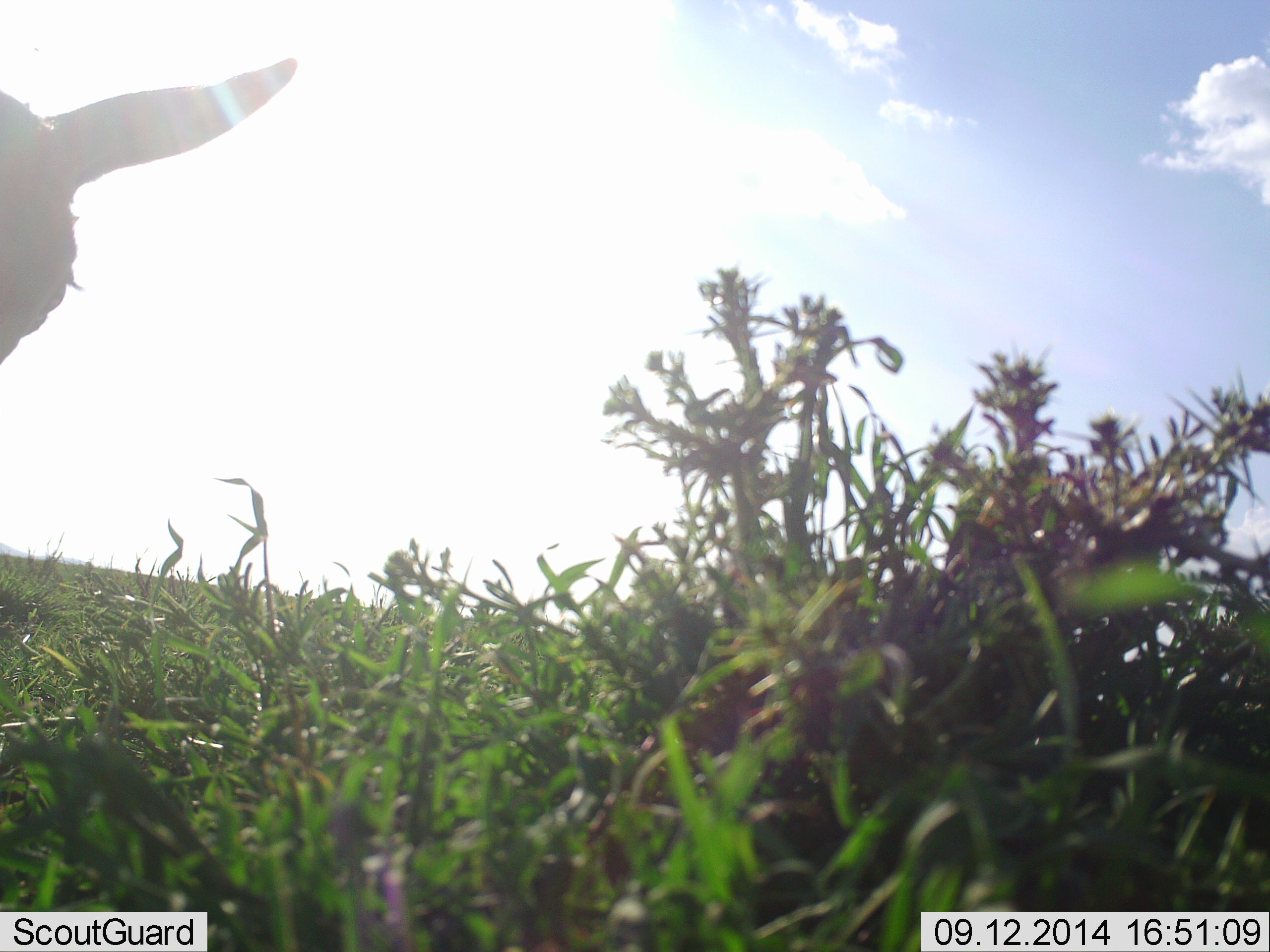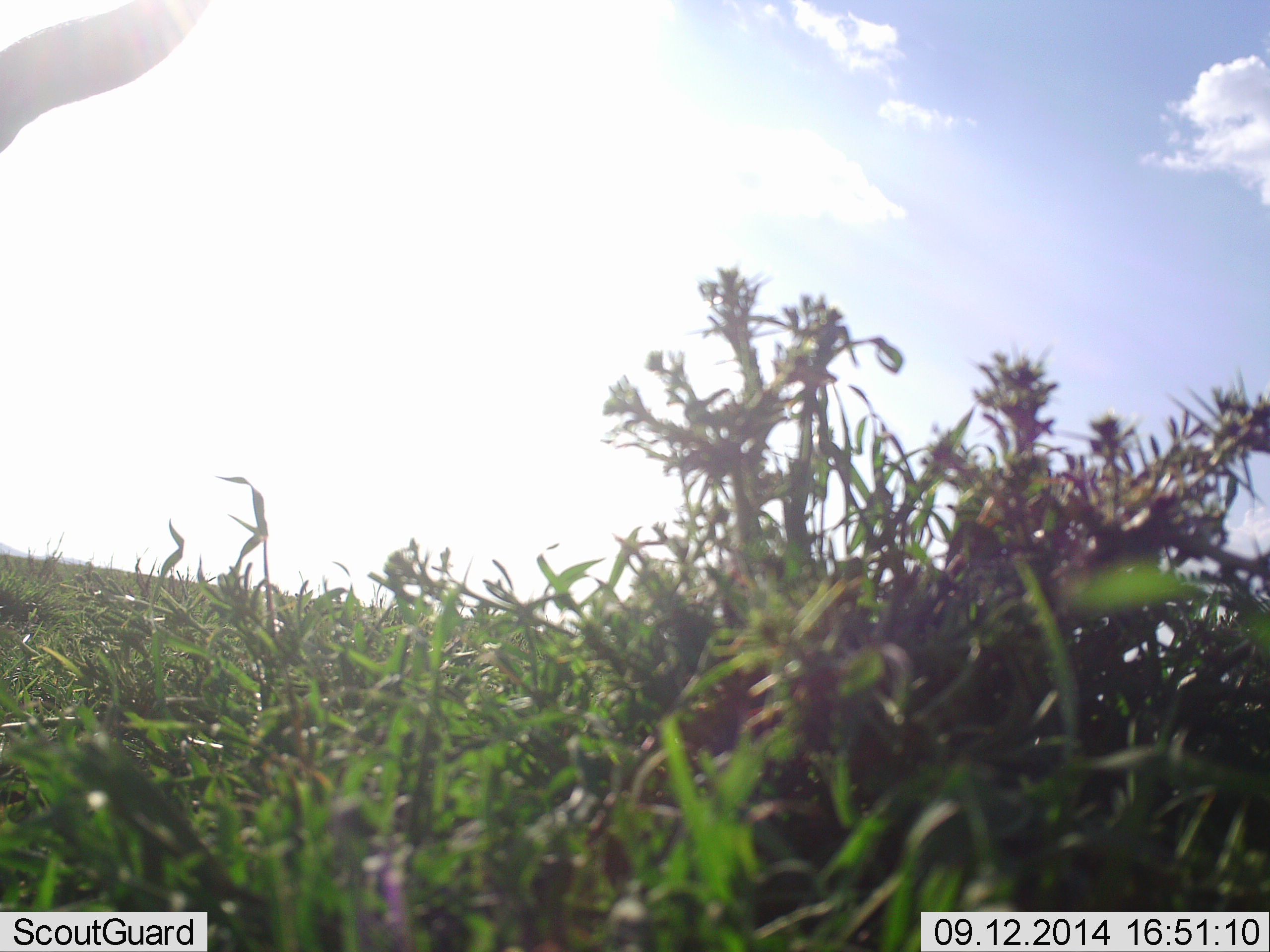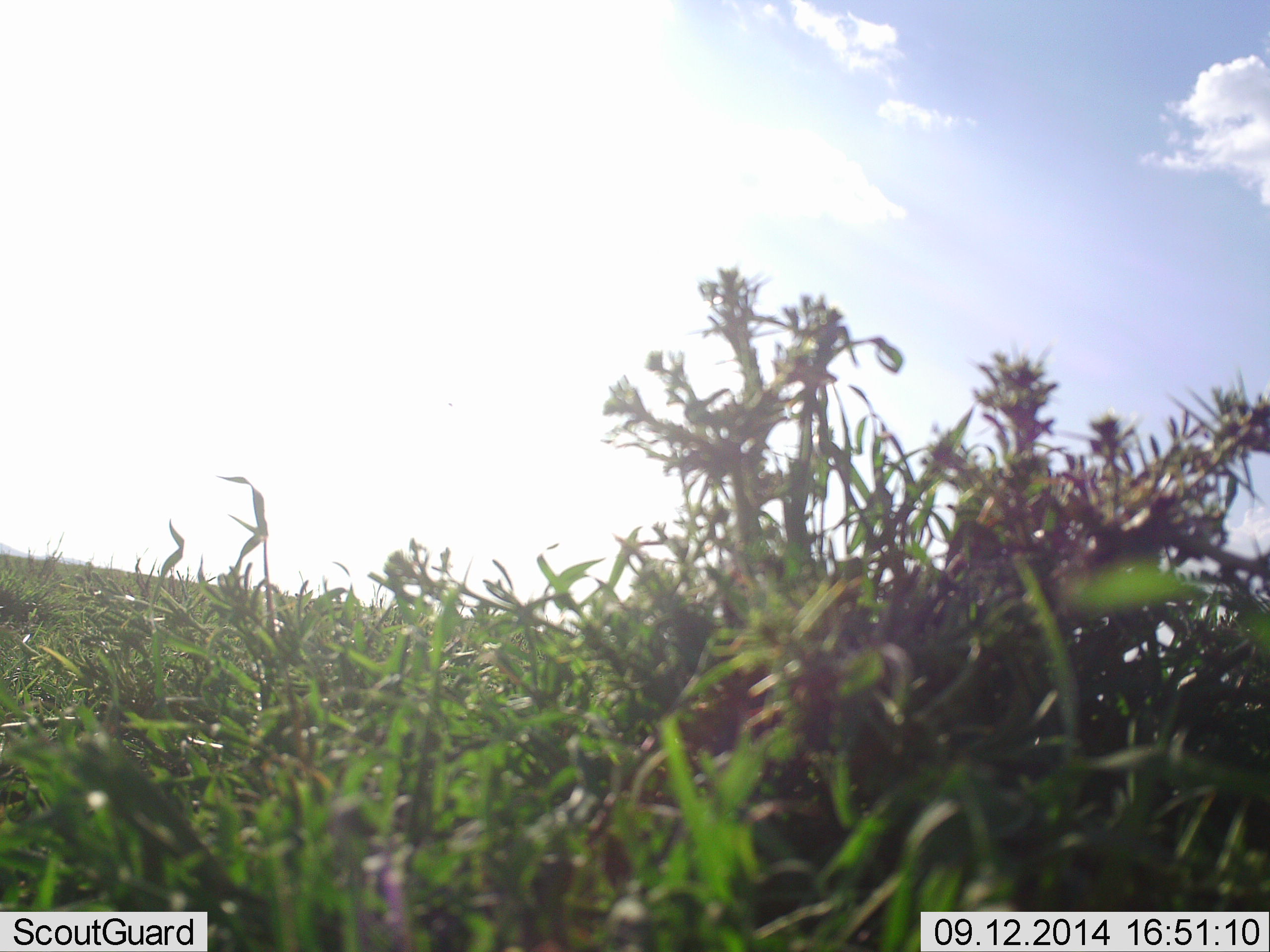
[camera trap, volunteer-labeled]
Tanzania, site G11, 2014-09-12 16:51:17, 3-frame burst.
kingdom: Animalia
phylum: Chordata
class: Mammalia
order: Artiodactyla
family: Bovidae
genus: Eudorcas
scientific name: Eudorcas thomsonii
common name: thomson's gazelle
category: gazellethomsons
Gazellethomsons (thomson's gazelle) (Eudorcas thomsonii), count 1. Behavior (volunteer vote fractions): standing 67%, resting 0%, moving 33%, interacting 0%. Young present (vote fraction): 0%. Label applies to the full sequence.